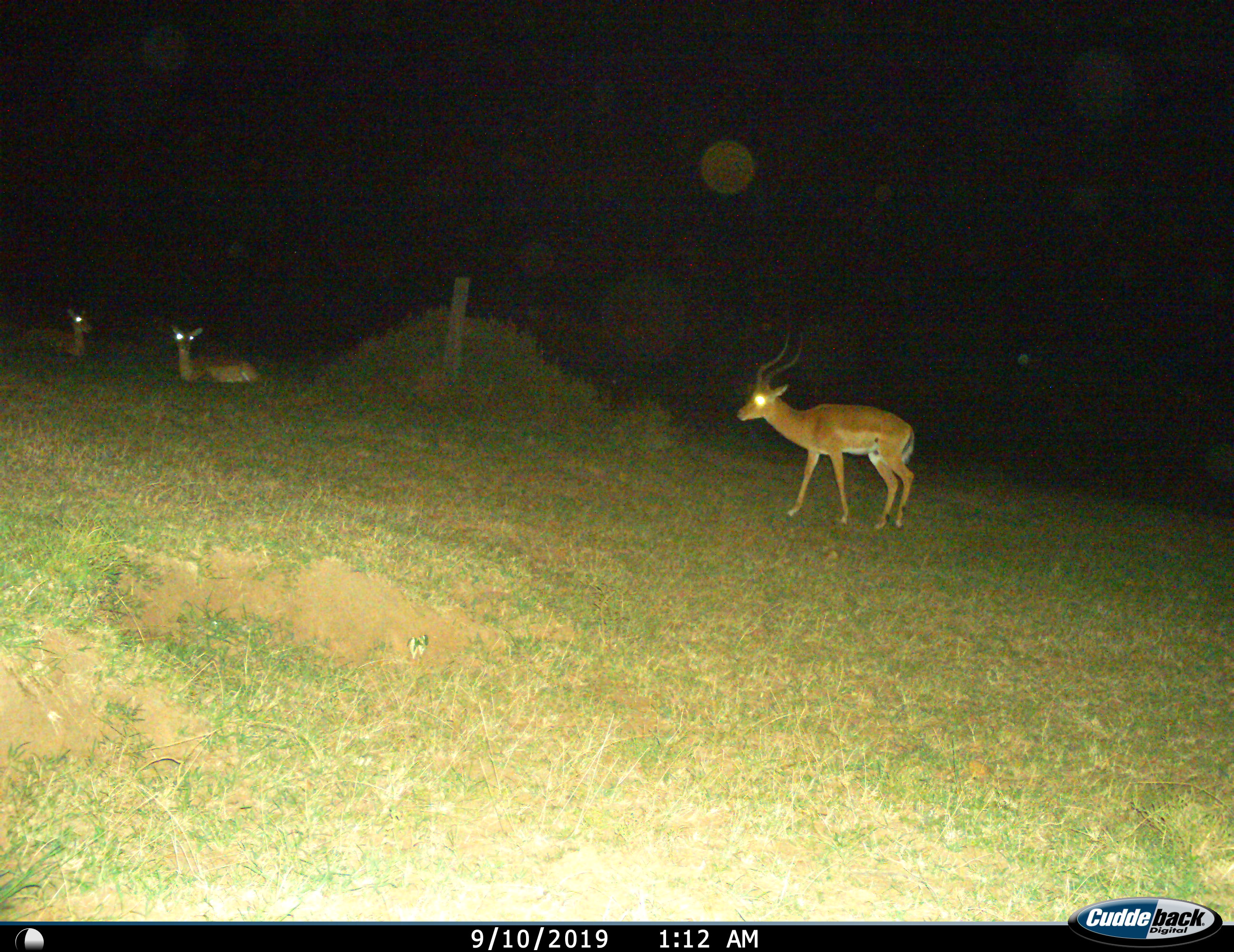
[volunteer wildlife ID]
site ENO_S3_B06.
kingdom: Animalia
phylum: Chordata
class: Mammalia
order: Artiodactyla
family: Bovidae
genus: Aepyceros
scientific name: Aepyceros melampus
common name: impala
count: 3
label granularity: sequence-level